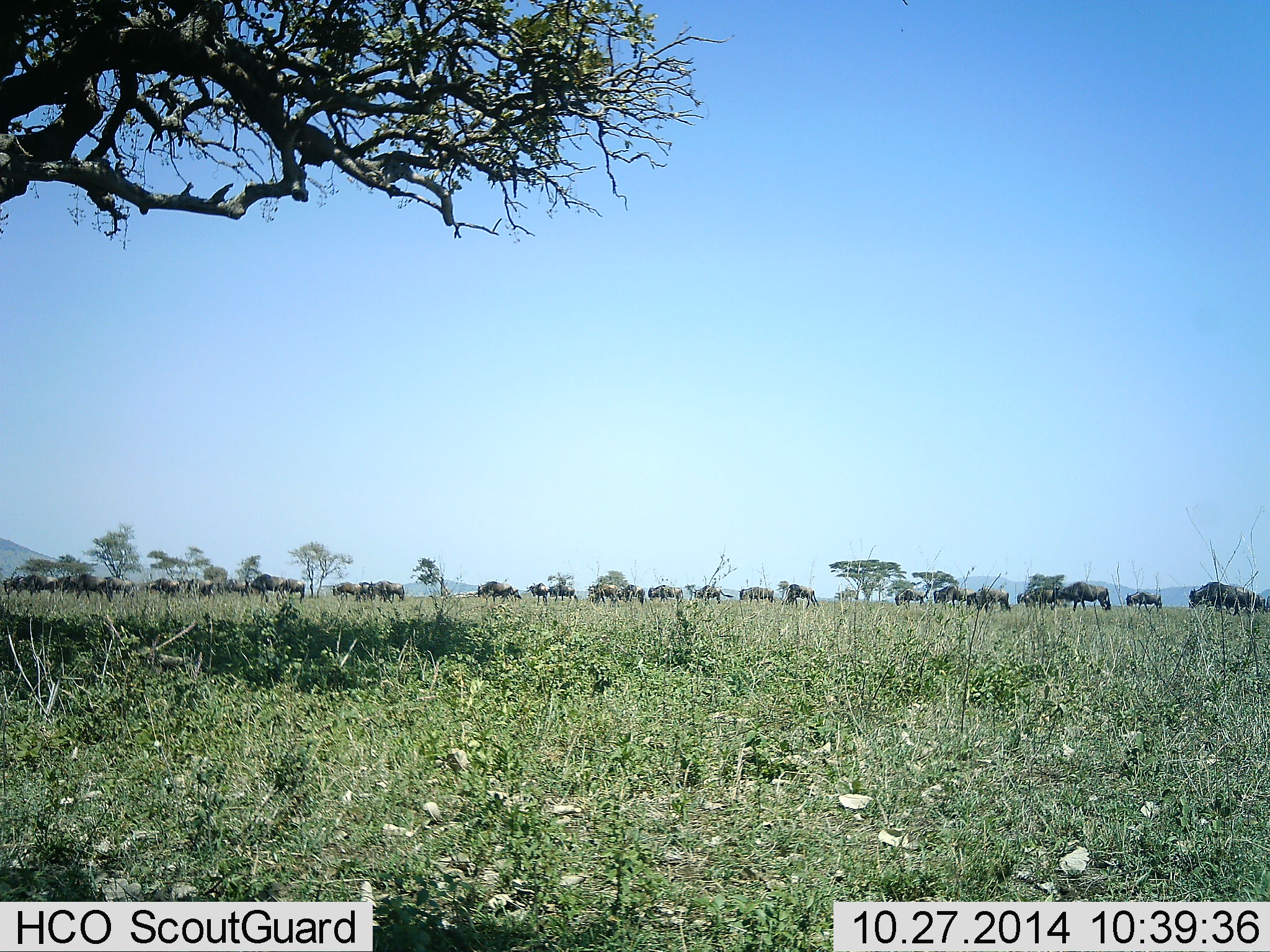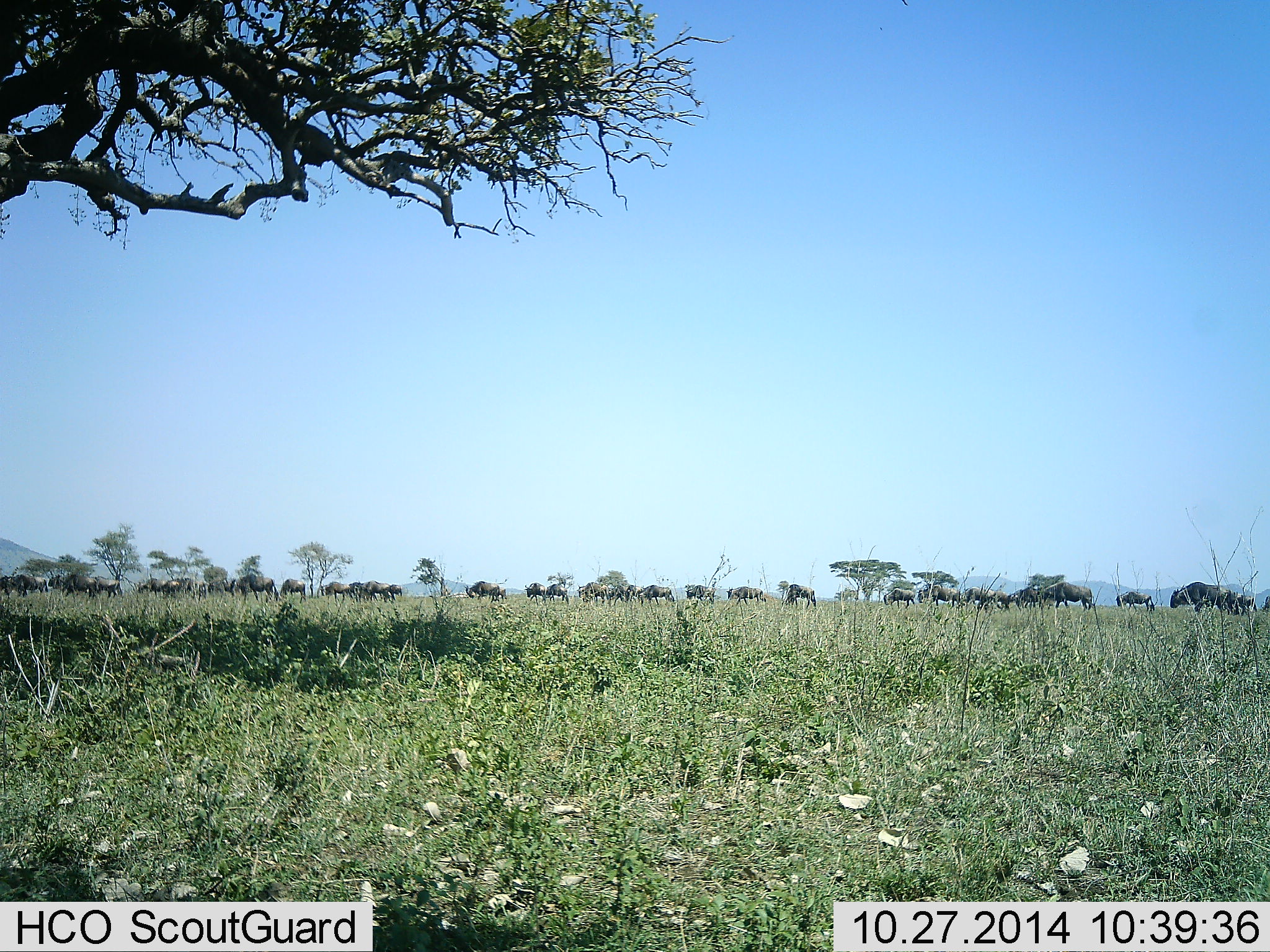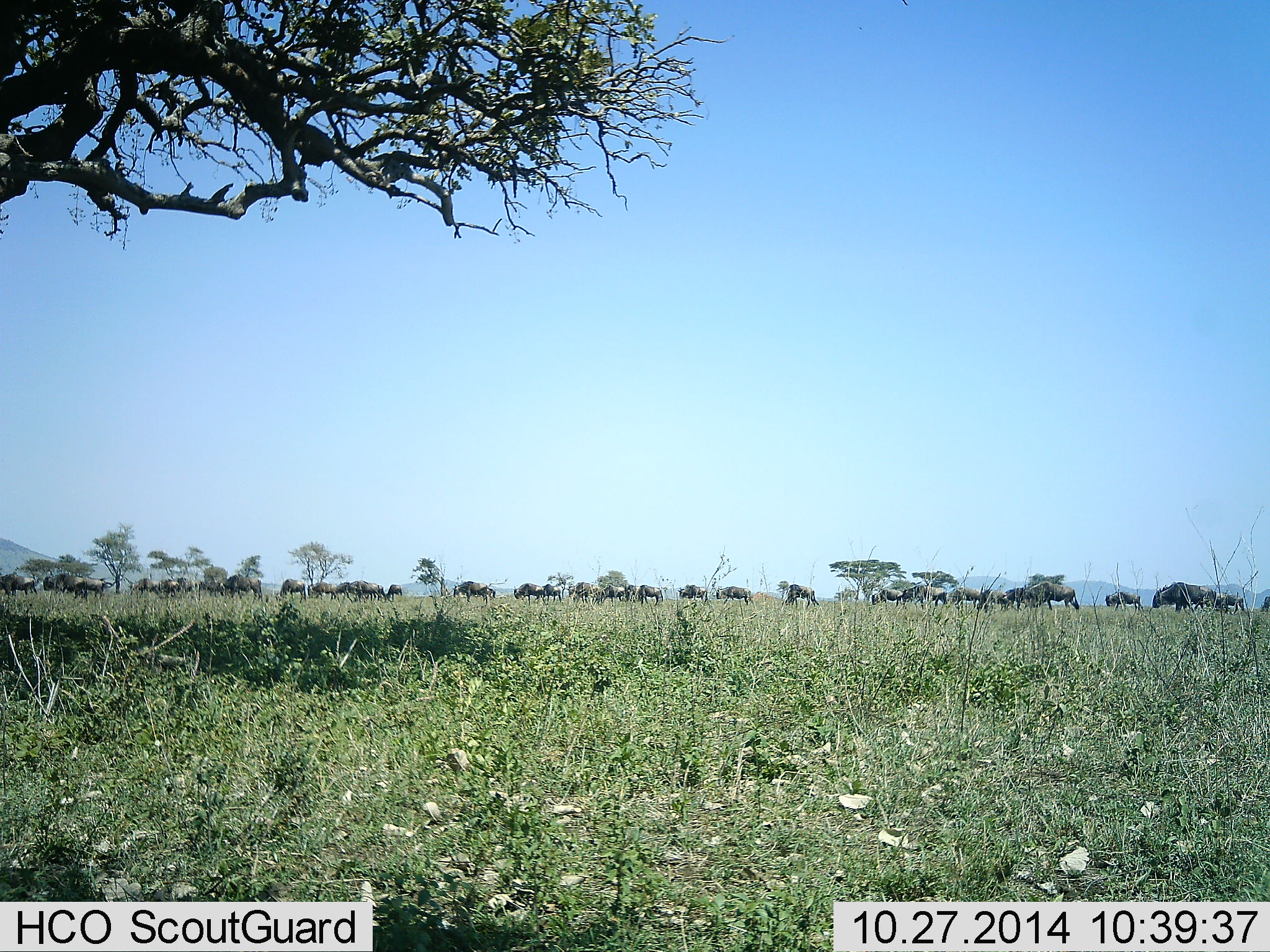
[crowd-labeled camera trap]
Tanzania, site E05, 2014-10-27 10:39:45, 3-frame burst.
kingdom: Animalia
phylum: Chordata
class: Mammalia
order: Artiodactyla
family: Bovidae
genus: Connochaetes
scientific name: Connochaetes taurinus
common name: blue wildebeest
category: wildebeest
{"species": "wildebeest (blue wildebeest) (Connochaetes taurinus)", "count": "11-50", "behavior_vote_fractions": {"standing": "10%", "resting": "0%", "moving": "100%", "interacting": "0%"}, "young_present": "0%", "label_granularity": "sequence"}